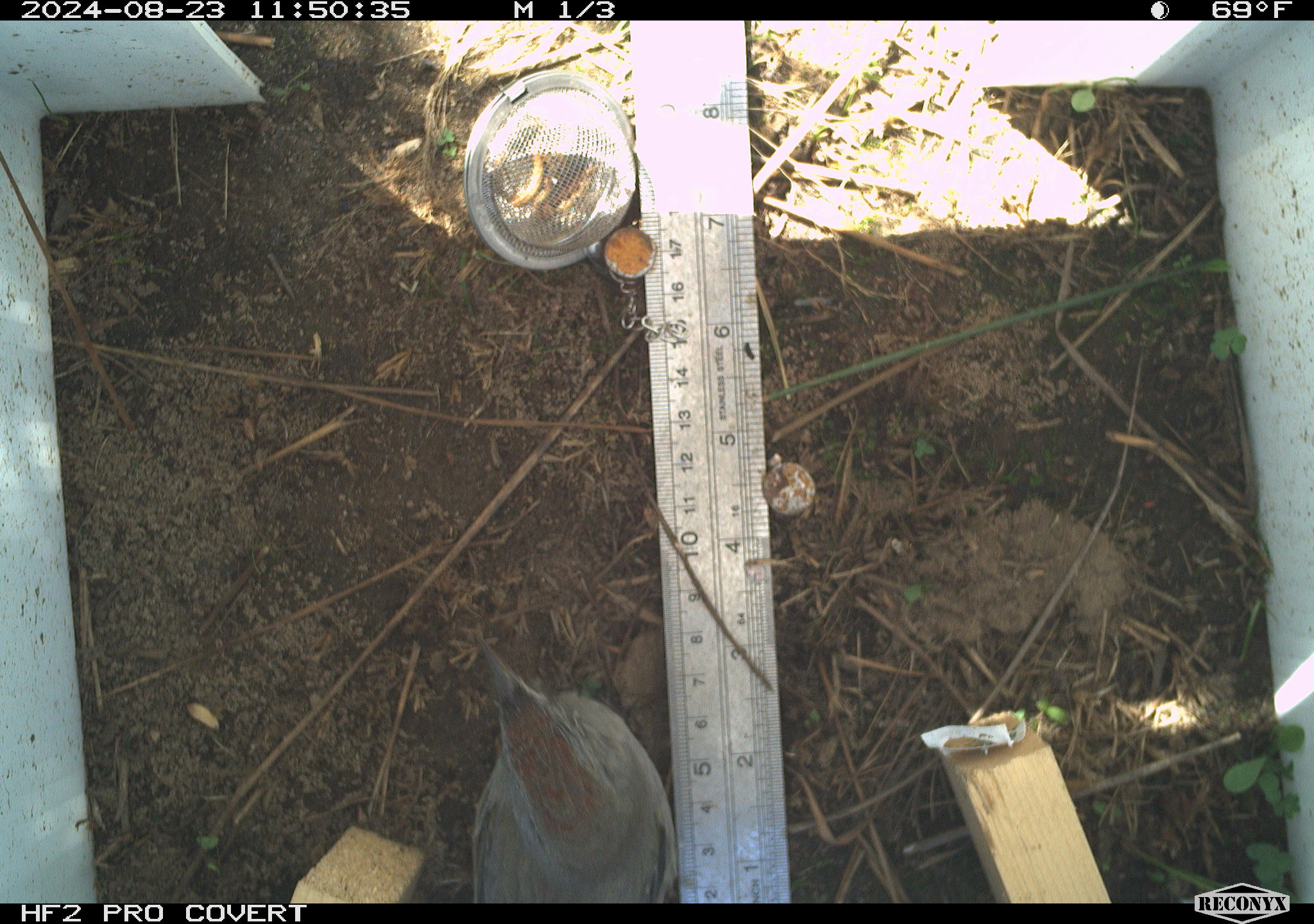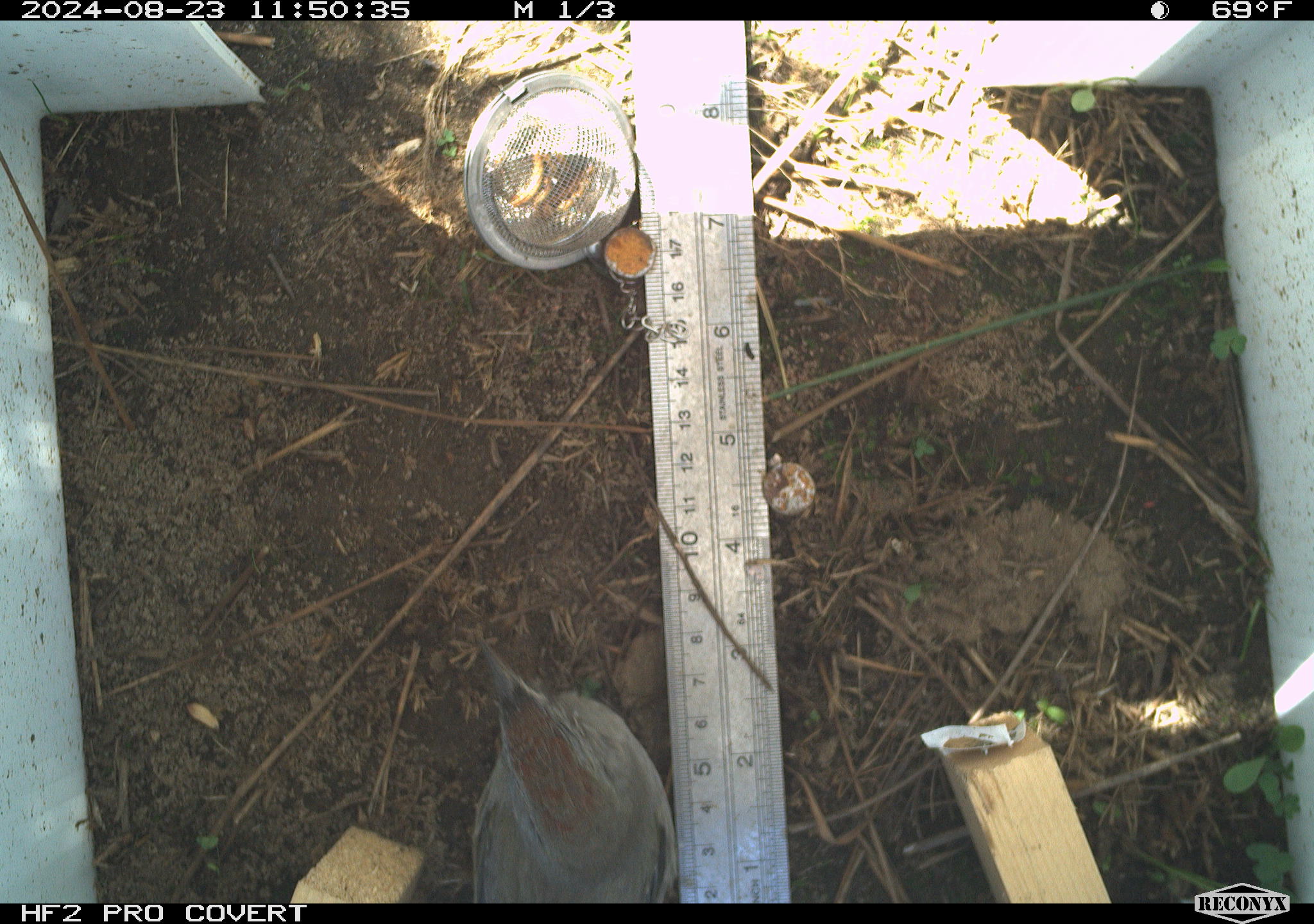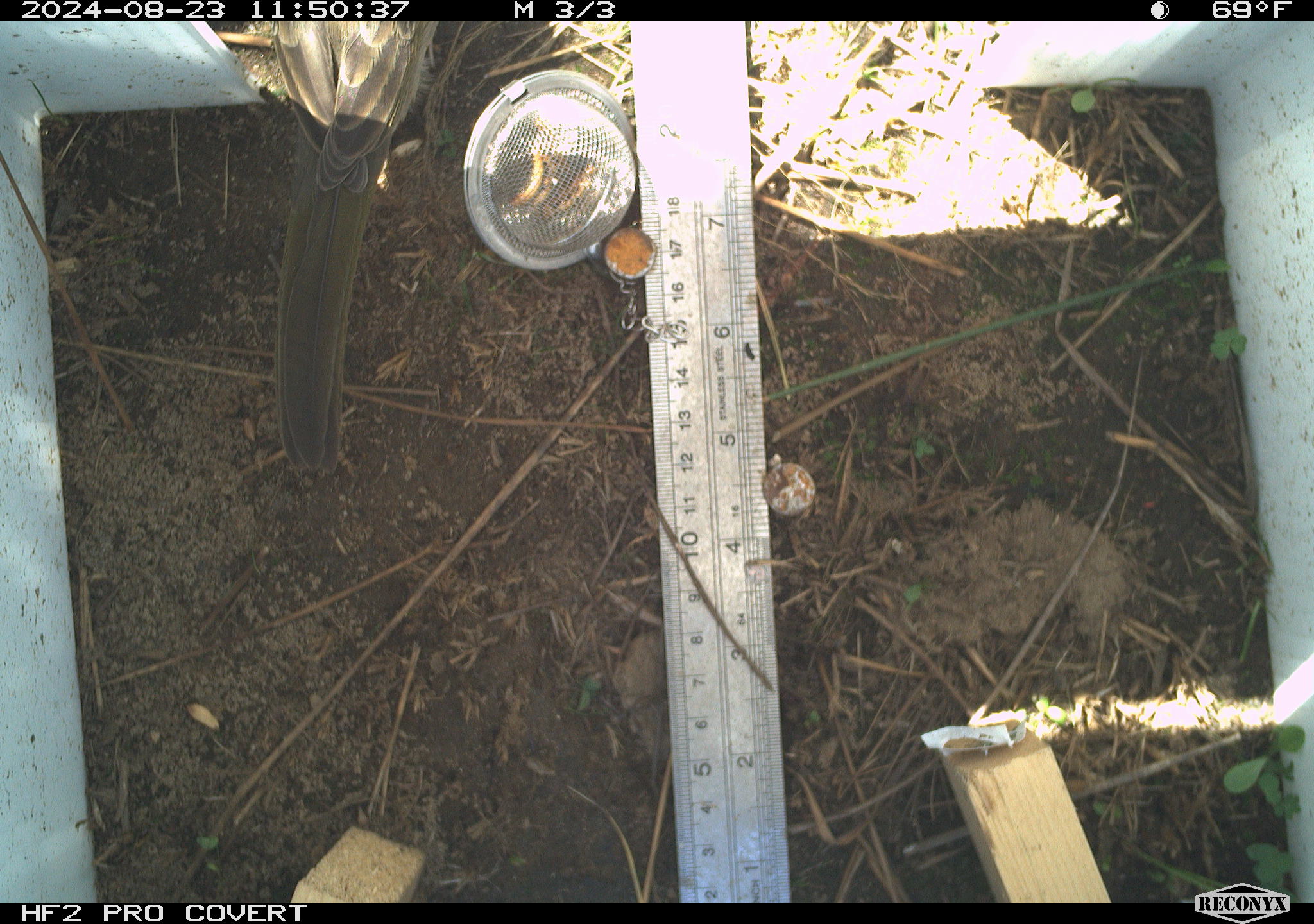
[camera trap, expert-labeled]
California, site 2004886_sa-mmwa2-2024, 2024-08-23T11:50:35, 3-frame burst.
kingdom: Animalia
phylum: Chordata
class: Aves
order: Passeriformes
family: Passerellidae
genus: Pipilo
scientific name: Pipilo chlorurus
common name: green-tailed towhee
Green-tailed towhee (Pipilo chlorurus).